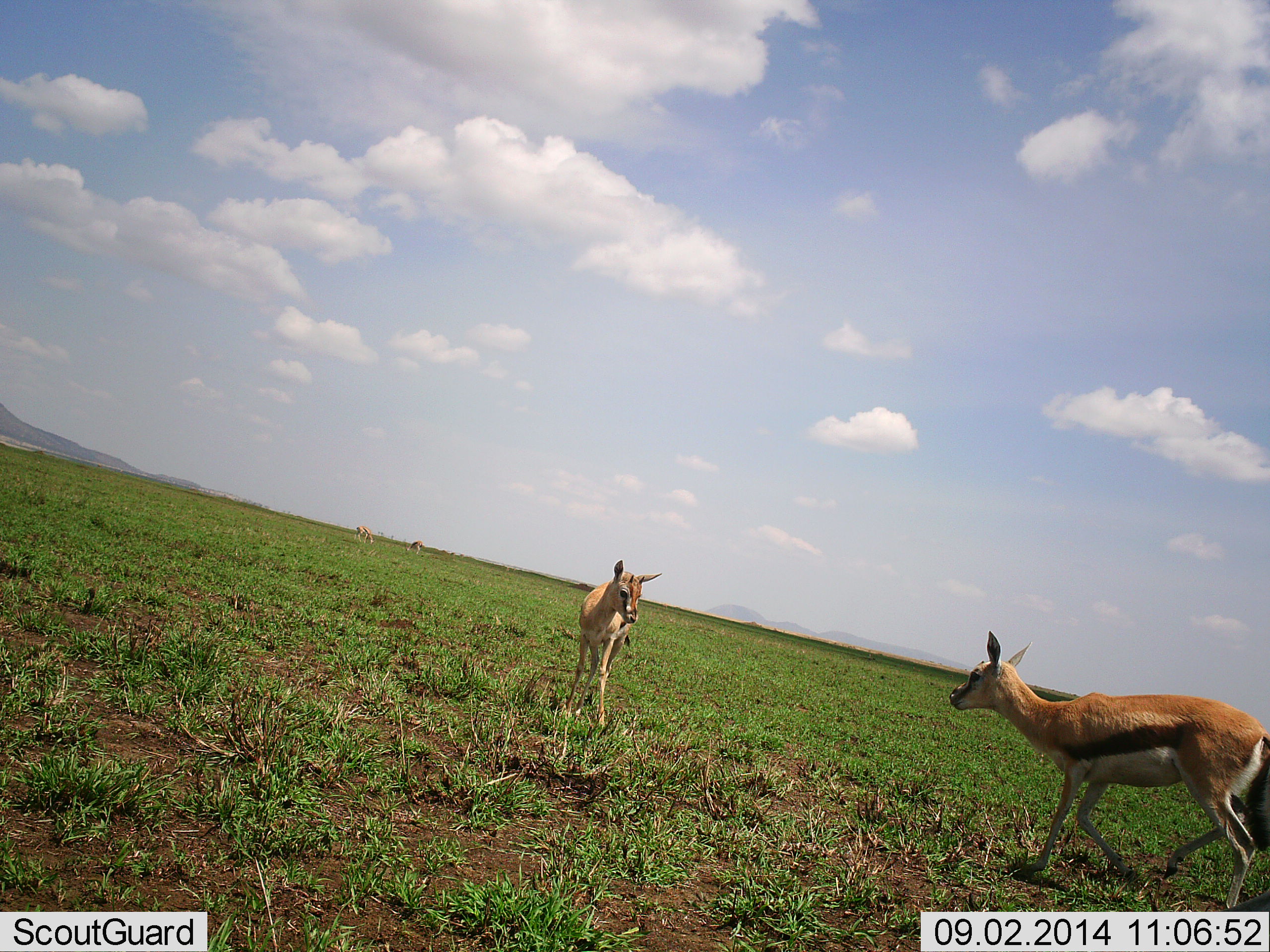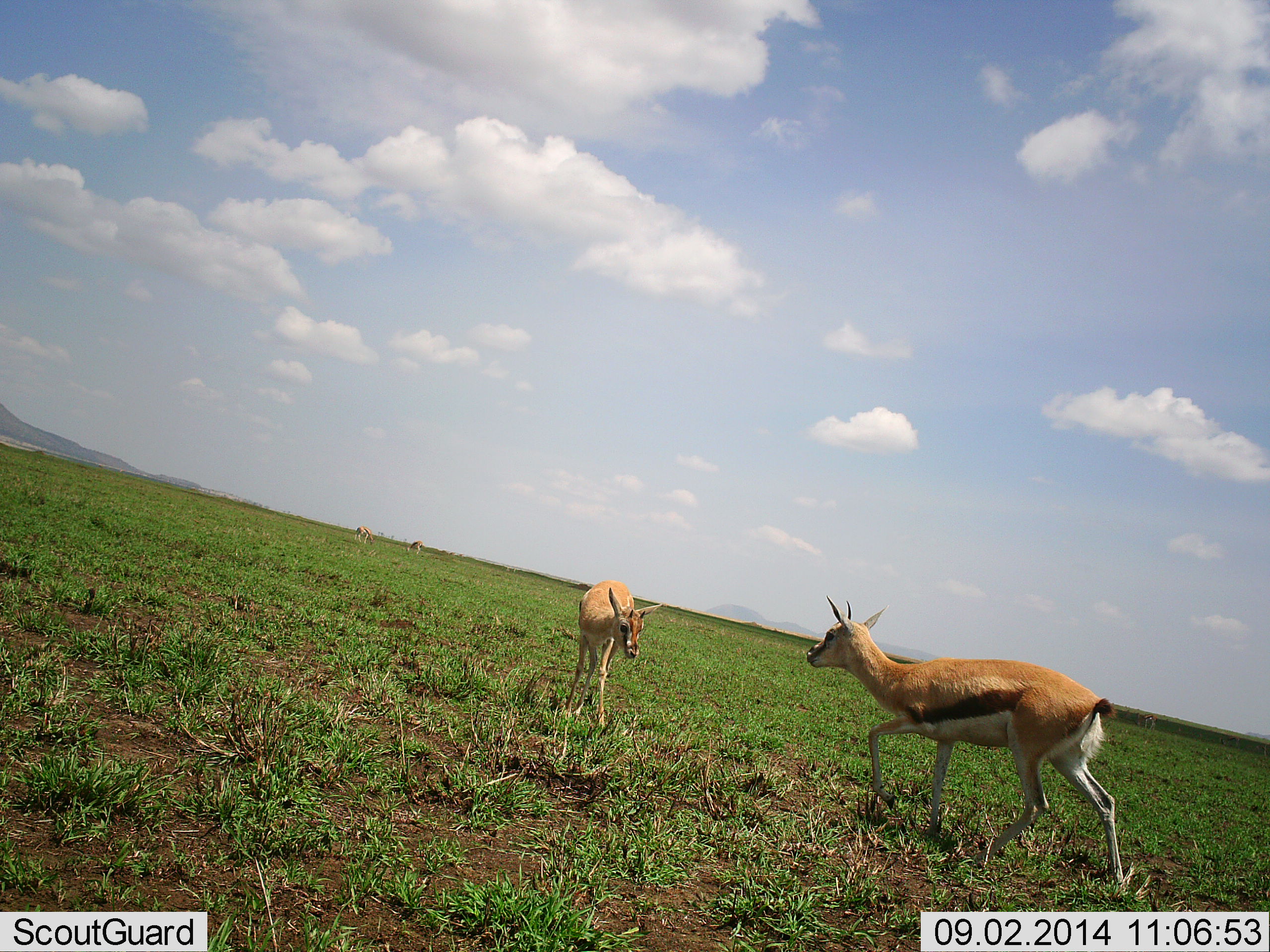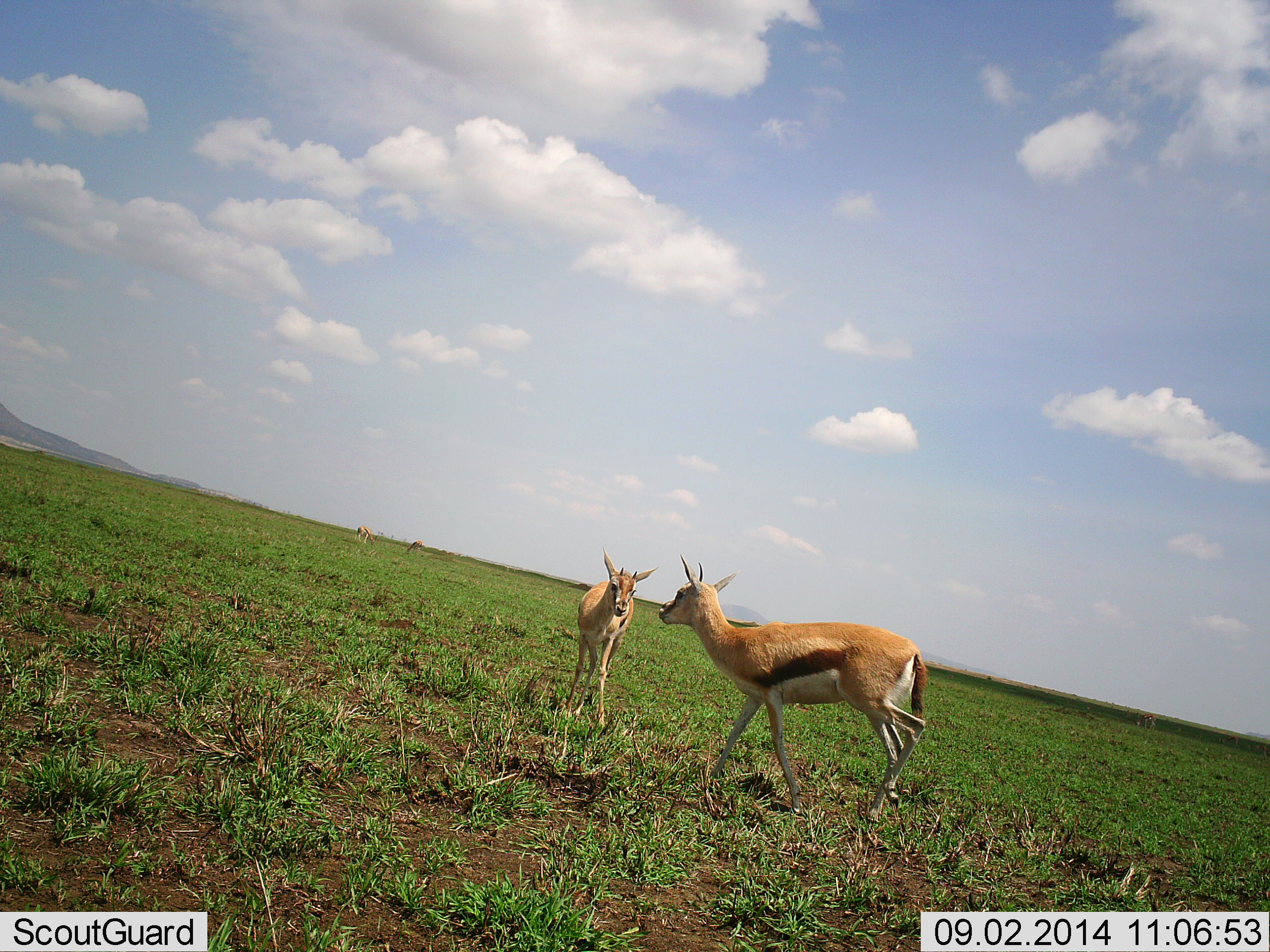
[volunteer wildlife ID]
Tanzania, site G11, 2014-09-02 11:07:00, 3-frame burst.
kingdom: Animalia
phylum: Chordata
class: Mammalia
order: Artiodactyla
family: Bovidae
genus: Eudorcas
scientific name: Eudorcas thomsonii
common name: thomson's gazelle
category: gazellethomsons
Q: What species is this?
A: Gazellethomsons (thomson's gazelle) (Eudorcas thomsonii).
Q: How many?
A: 4.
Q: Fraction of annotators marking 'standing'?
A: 60%.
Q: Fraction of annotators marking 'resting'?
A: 0%.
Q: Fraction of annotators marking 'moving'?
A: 60%.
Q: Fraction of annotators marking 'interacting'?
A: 50%.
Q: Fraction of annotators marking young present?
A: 10%.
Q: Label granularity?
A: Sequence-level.